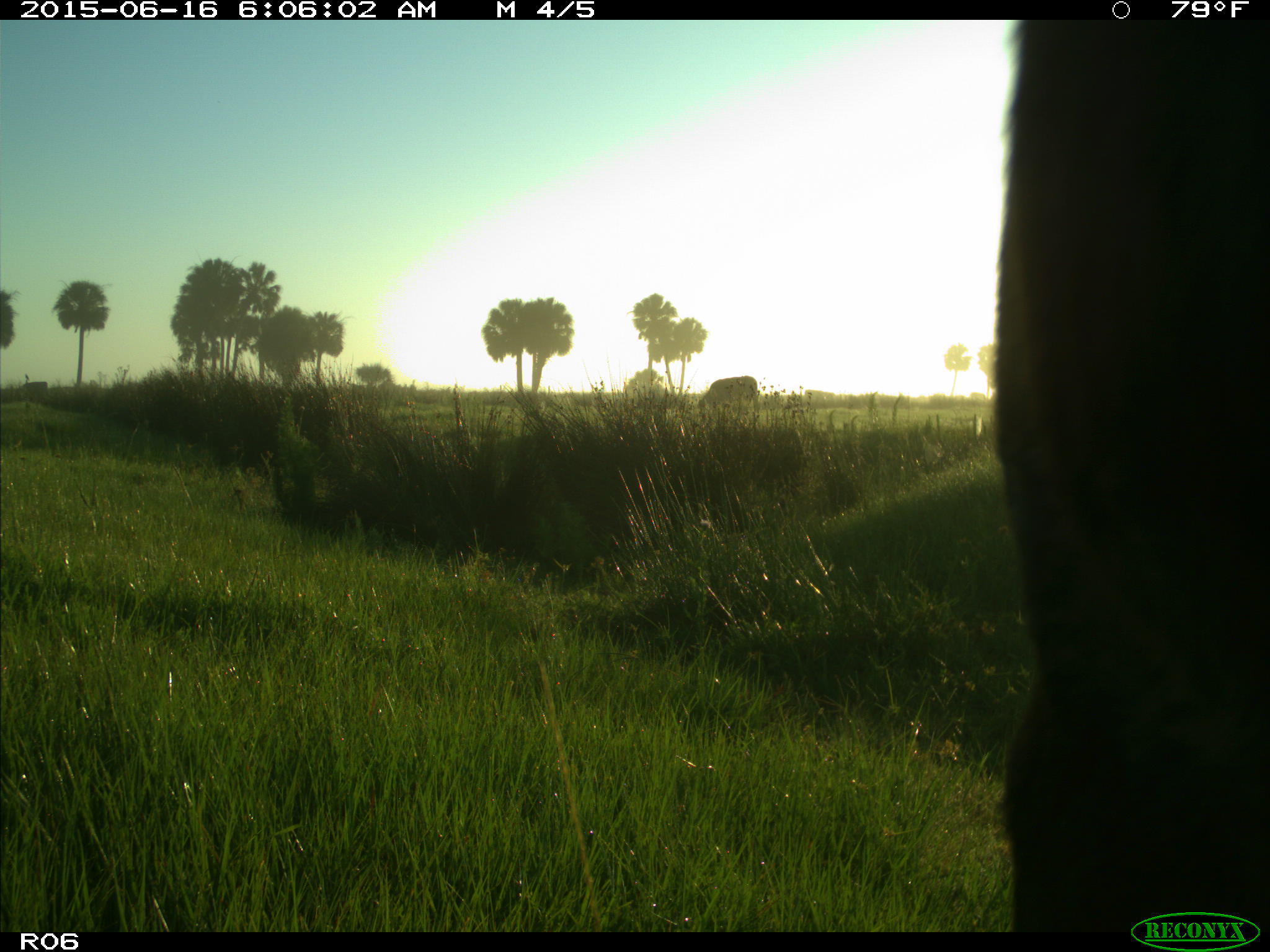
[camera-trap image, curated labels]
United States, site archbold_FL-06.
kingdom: Animalia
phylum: Chordata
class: Mammalia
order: Artiodactyla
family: Bovidae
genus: Bos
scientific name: Bos taurus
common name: domestic cow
Bos taurus (domestic cow).